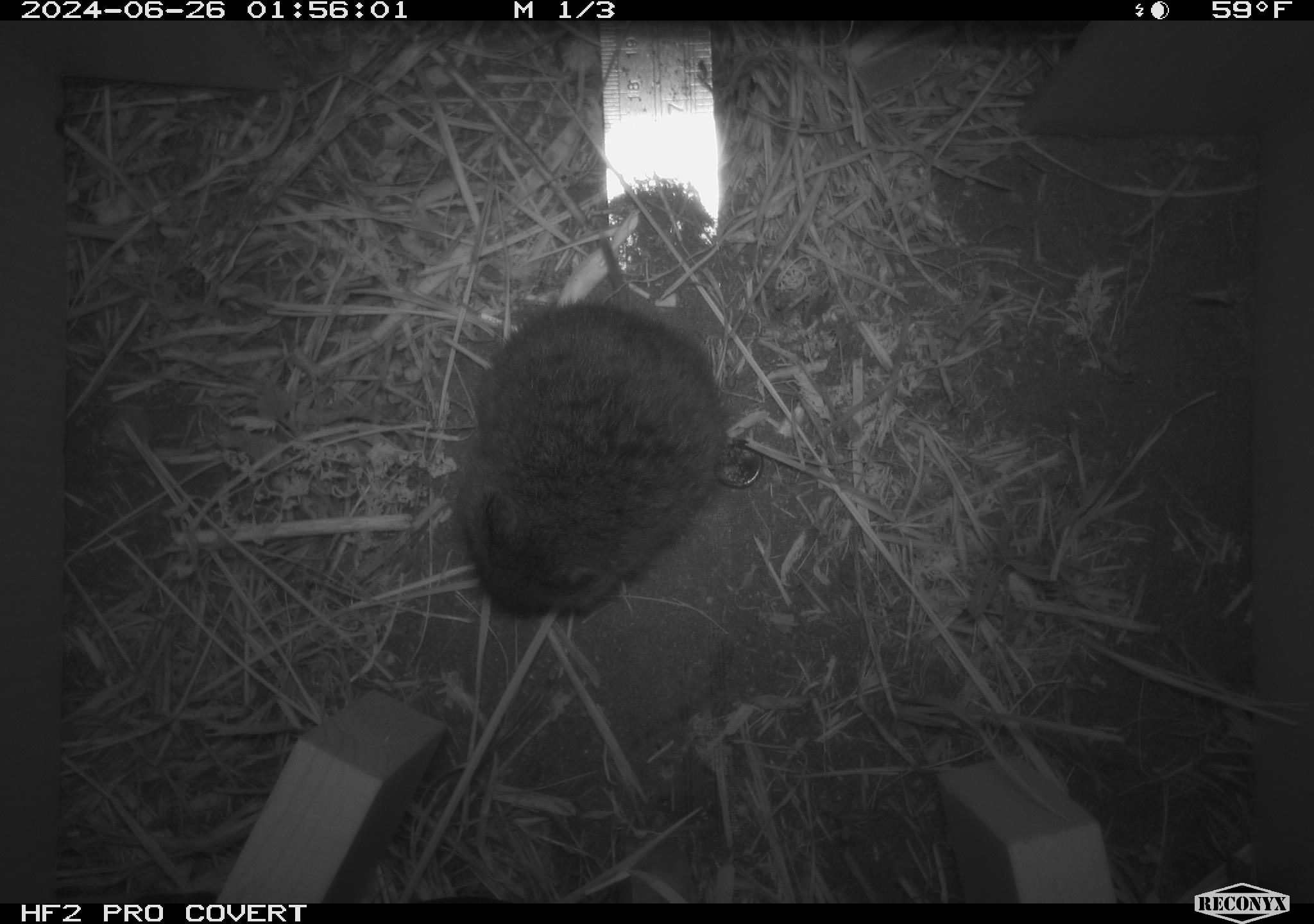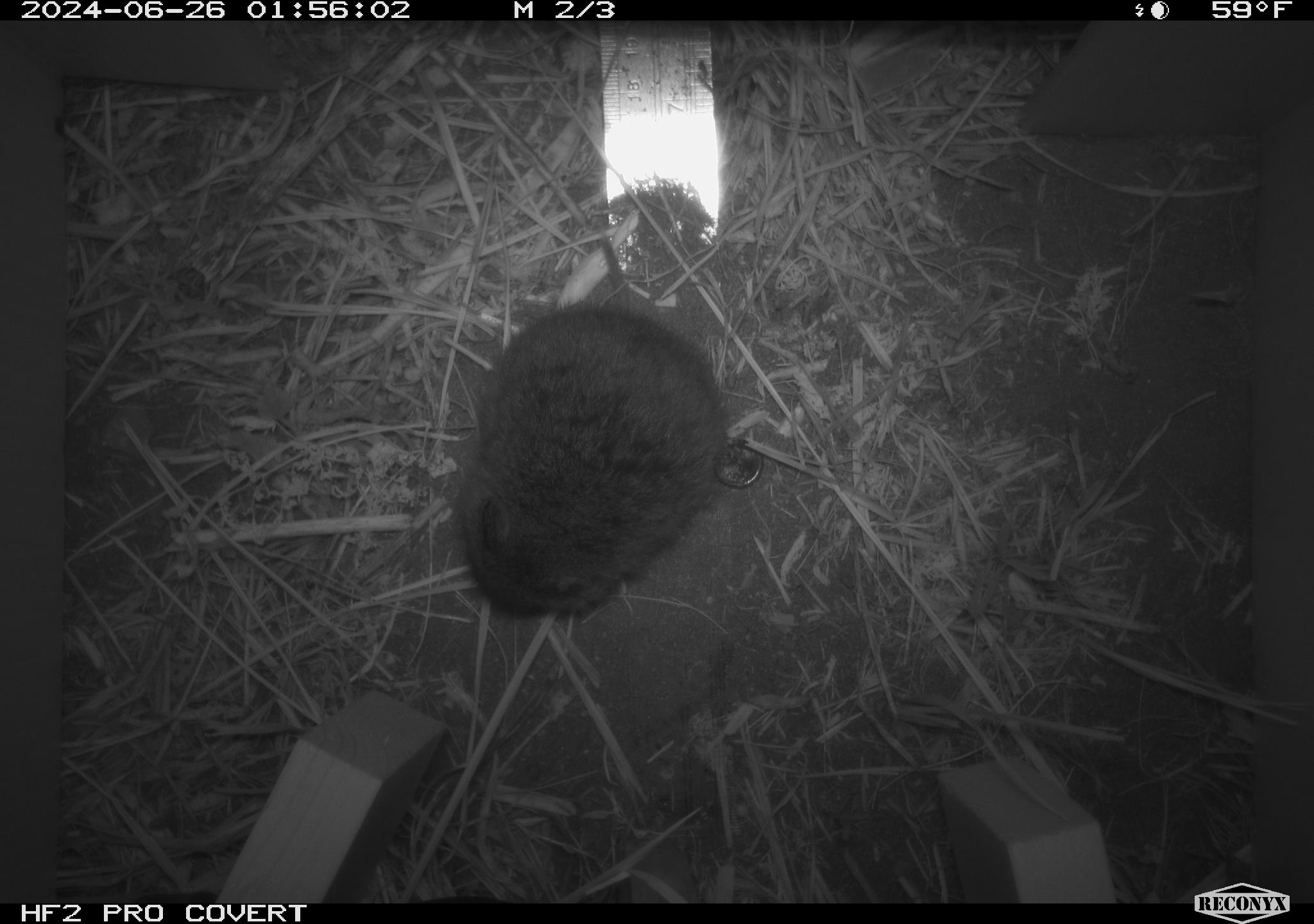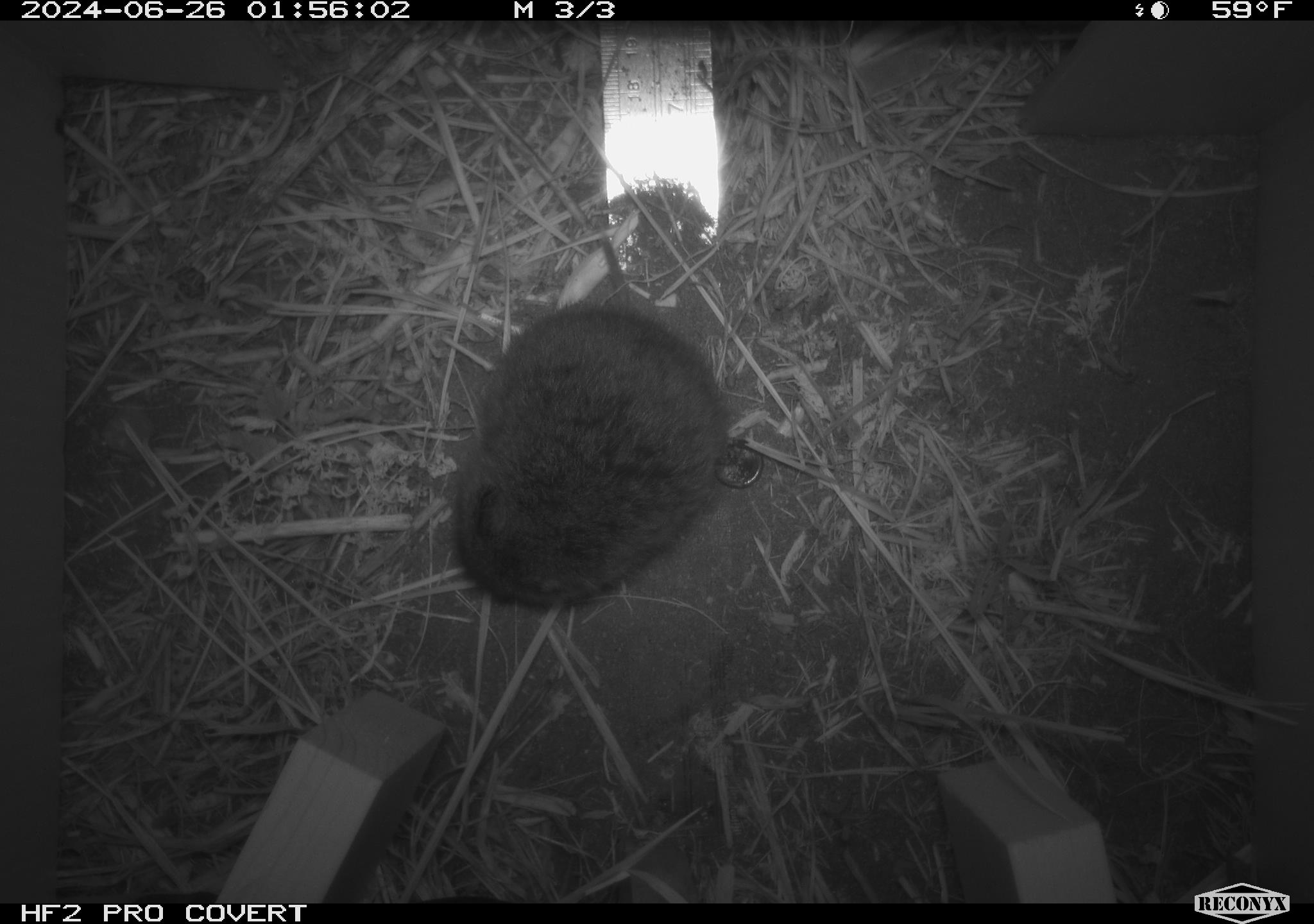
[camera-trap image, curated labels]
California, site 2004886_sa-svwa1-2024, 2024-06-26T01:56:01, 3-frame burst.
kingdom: Animalia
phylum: Chordata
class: Mammalia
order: Rodentia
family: Cricetidae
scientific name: Arvicolinae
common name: voles, lemmings, and muskrats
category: arvicolinae subfamily